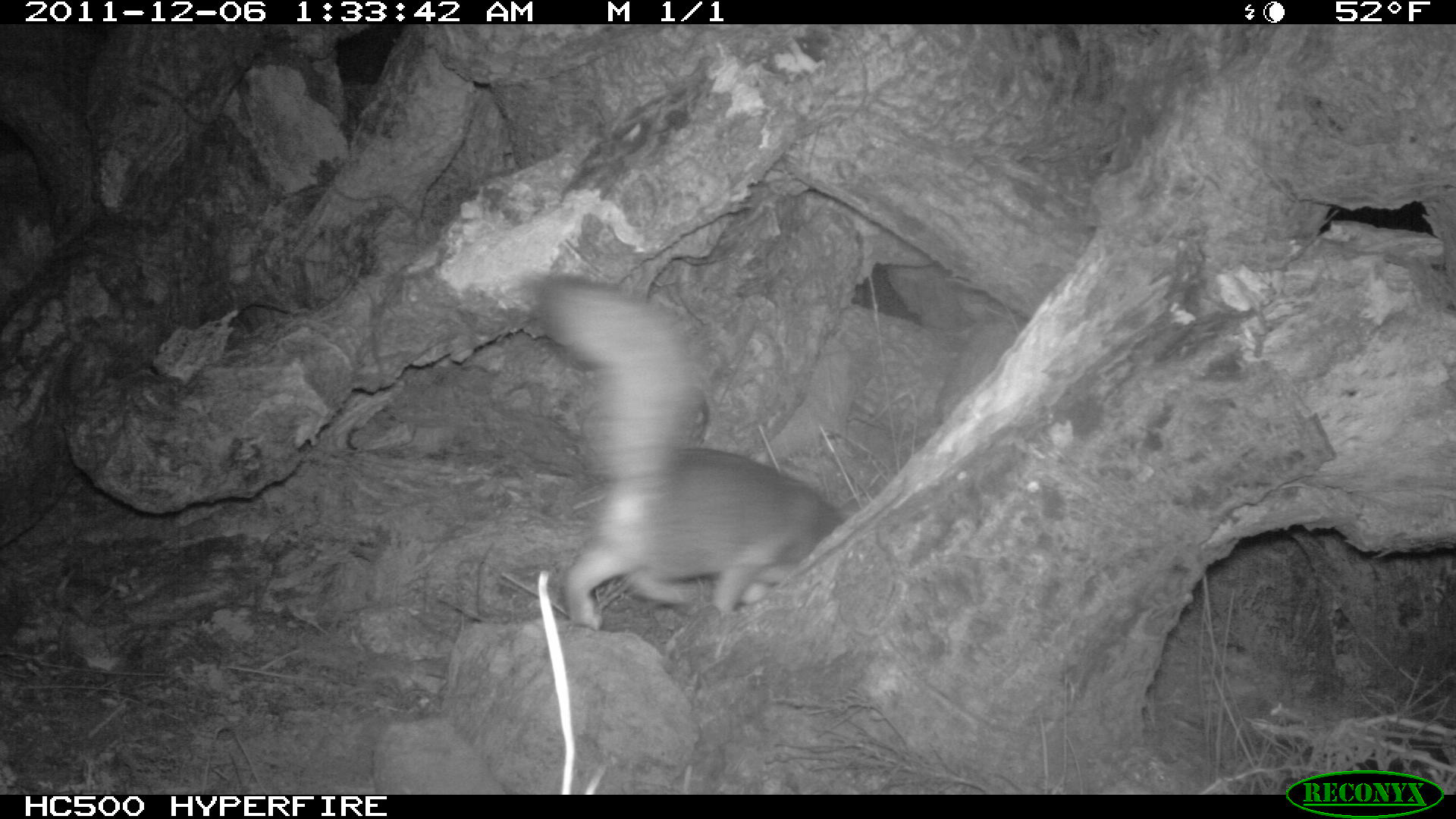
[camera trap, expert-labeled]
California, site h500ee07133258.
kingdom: Animalia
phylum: Chordata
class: Mammalia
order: Carnivora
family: Canidae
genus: Urocyon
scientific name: Urocyon littoralis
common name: island fox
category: fox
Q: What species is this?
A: Fox (island fox) (Urocyon littoralis).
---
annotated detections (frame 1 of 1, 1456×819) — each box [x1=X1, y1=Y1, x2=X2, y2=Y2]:
fox: [x1=532, y1=268, x2=846, y2=629]